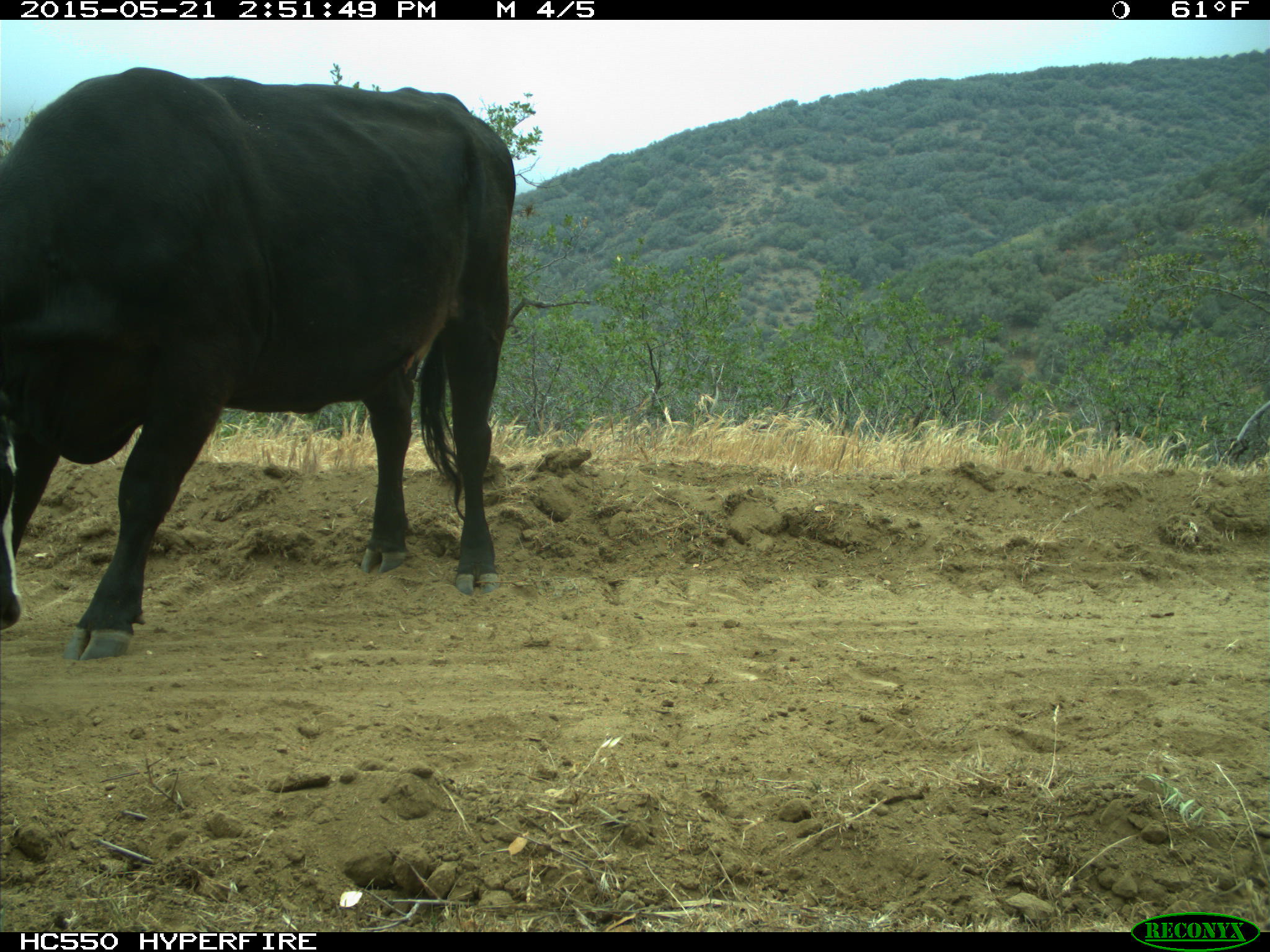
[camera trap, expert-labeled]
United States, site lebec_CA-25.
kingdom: Animalia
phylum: Chordata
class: Mammalia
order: Artiodactyla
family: Bovidae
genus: Bos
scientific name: Bos taurus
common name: domestic cow